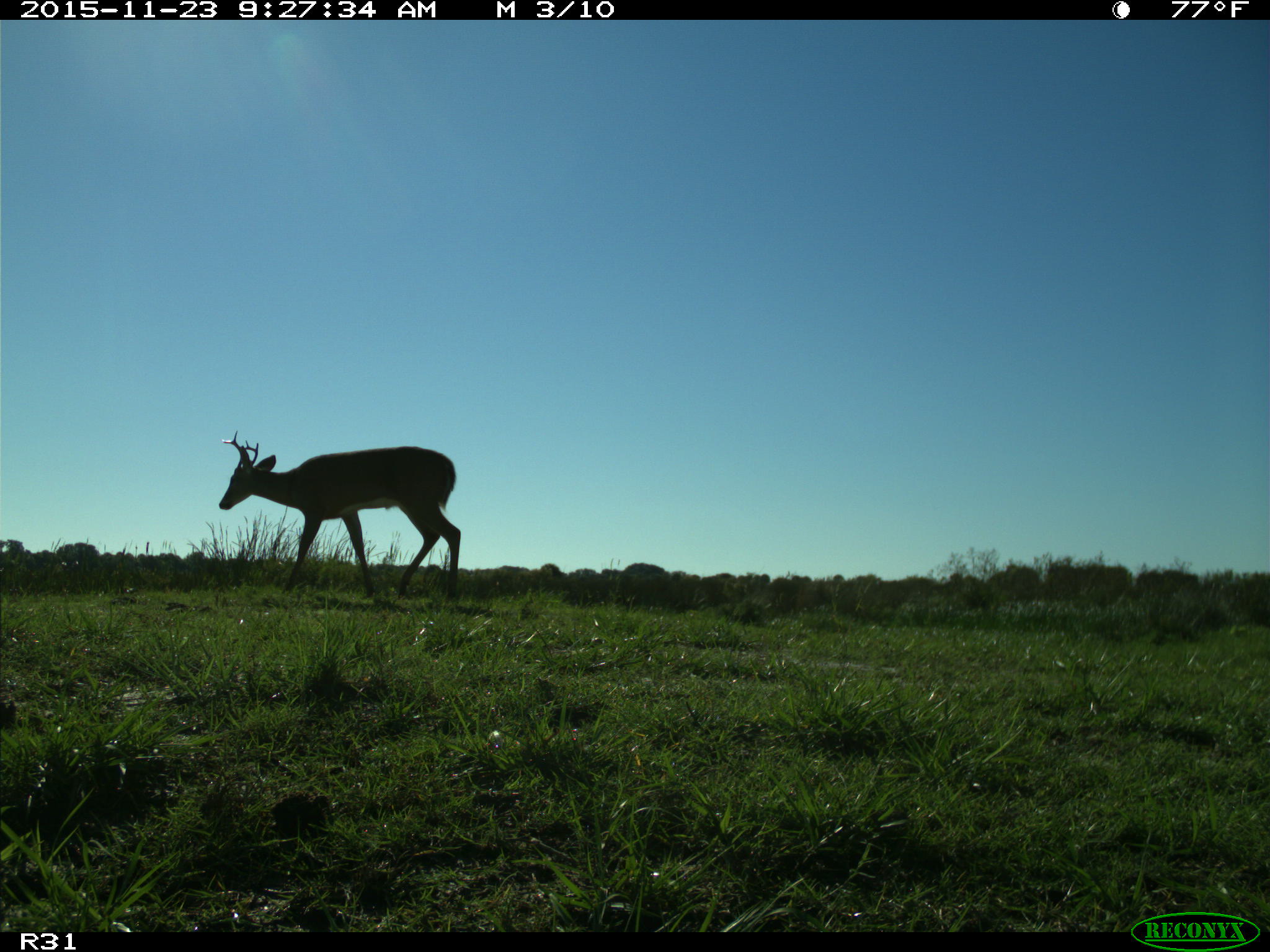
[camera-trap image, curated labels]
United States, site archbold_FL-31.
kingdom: Animalia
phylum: Chordata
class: Mammalia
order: Artiodactyla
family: Cervidae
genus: Odocoileus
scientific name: Odocoileus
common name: deer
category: unidentified deer